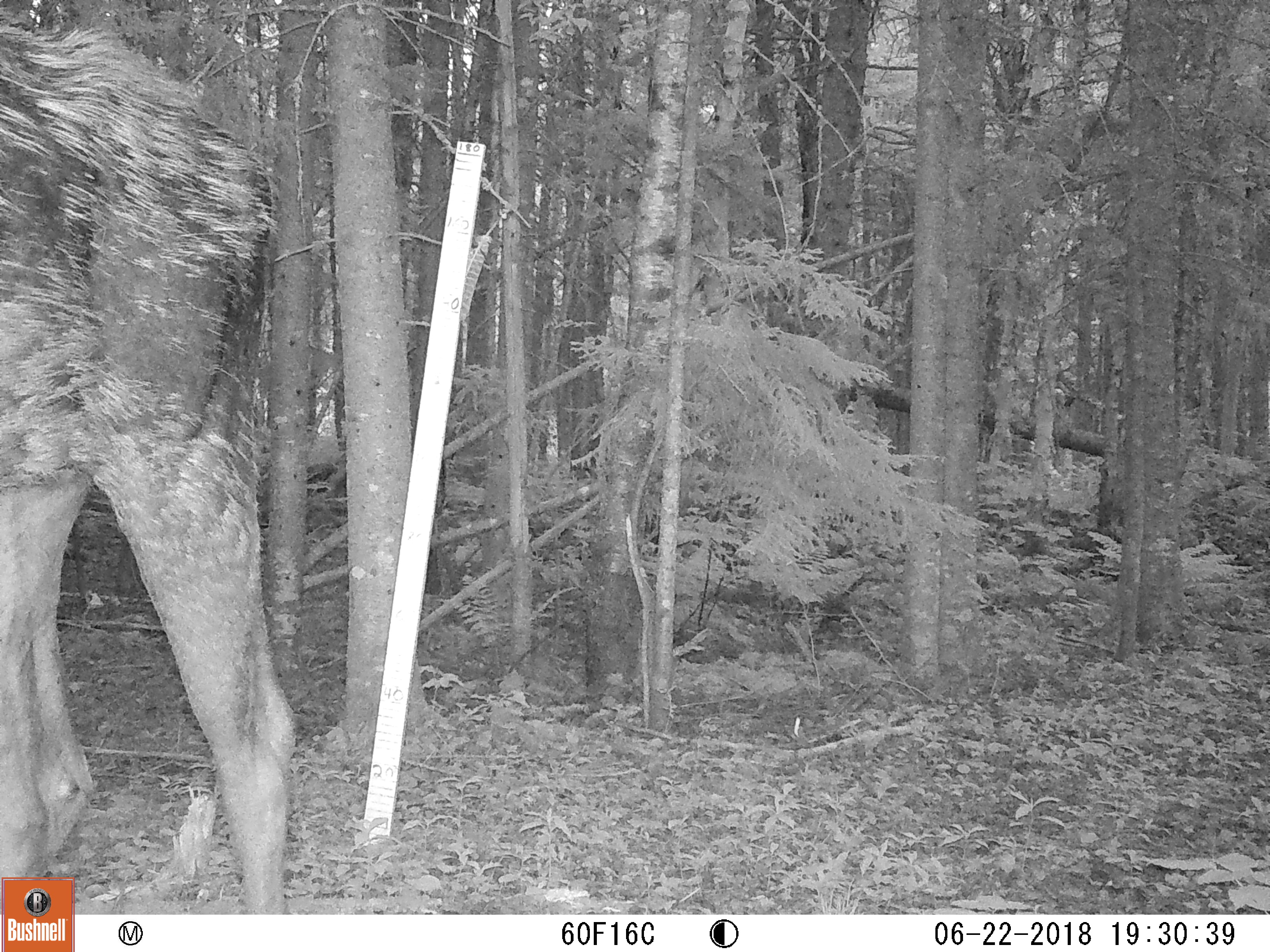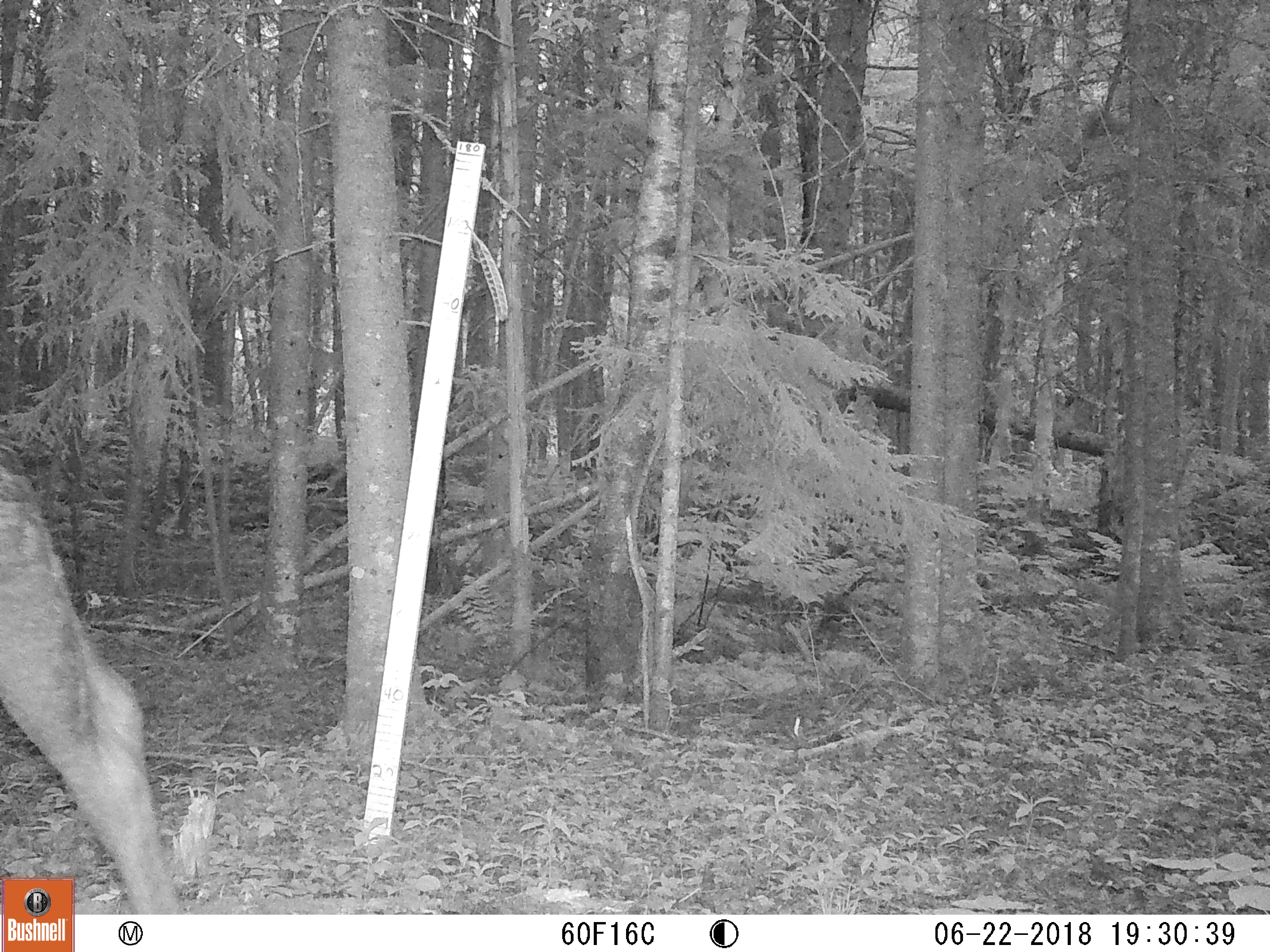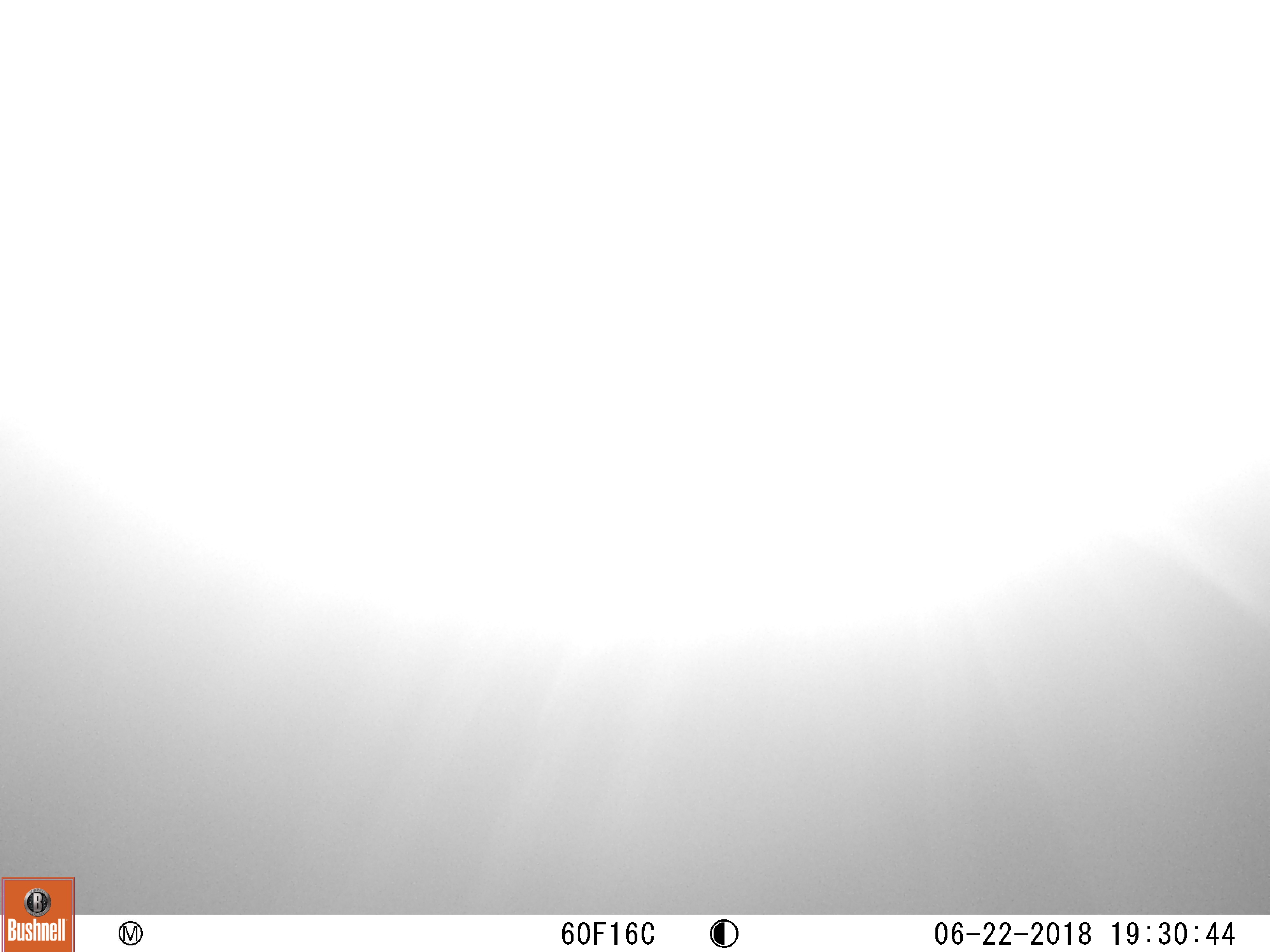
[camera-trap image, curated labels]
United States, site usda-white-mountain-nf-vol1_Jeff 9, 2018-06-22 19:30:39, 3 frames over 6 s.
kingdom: Animalia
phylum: Chordata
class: Mammalia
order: Artiodactyla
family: Cervidae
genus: Alces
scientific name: Alces alces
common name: moose